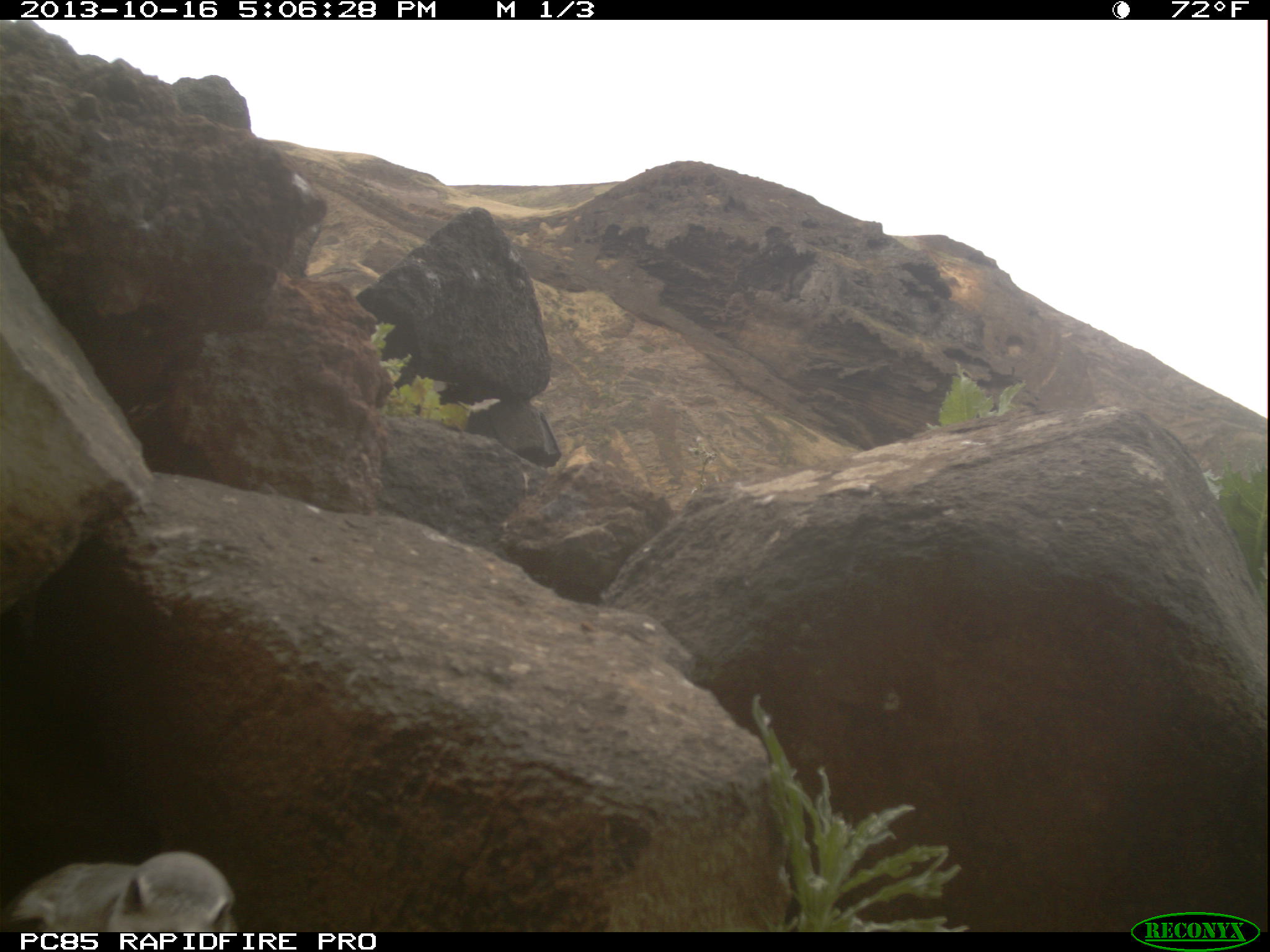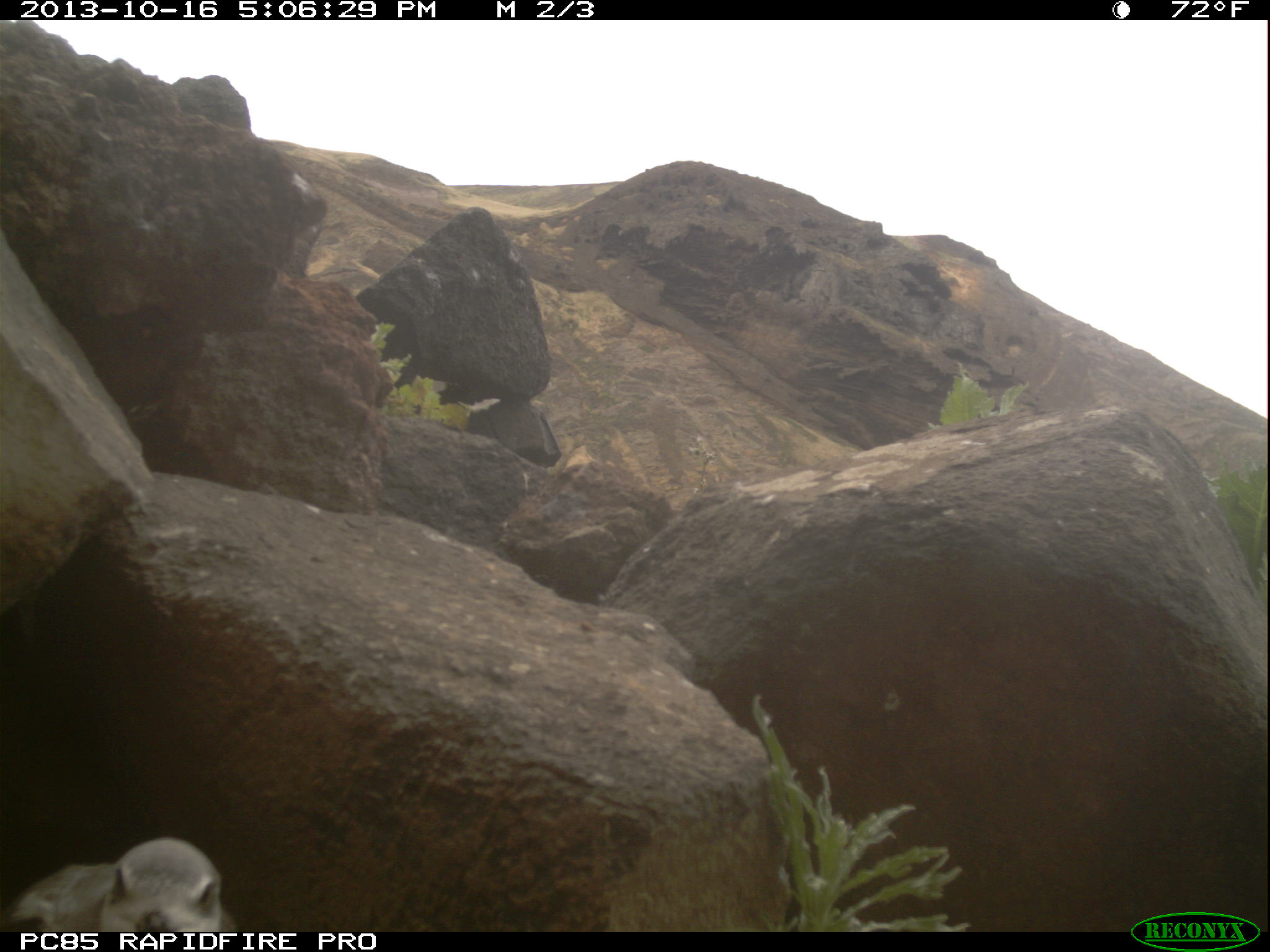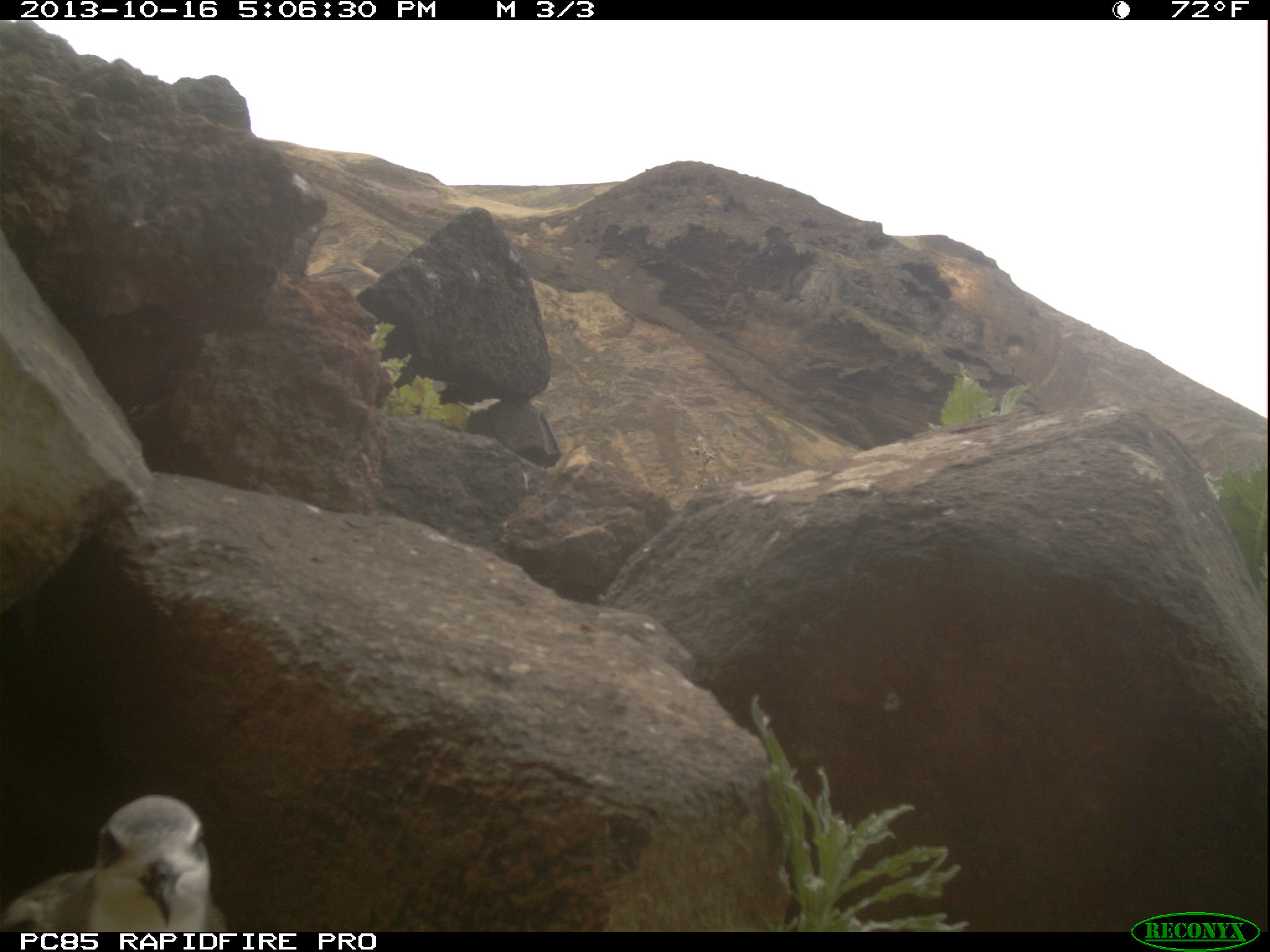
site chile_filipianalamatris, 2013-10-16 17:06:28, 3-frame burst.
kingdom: Animalia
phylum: Chordata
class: Aves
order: Procellariiformes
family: Procellariidae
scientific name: Procellariidae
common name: petrel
Petrel (Procellariidae).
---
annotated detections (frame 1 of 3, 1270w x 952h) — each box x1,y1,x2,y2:
petrel: 0,849,236,932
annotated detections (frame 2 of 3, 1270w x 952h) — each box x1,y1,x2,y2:
petrel: 2,837,237,934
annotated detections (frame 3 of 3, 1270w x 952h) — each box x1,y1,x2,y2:
petrel: 0,794,226,935